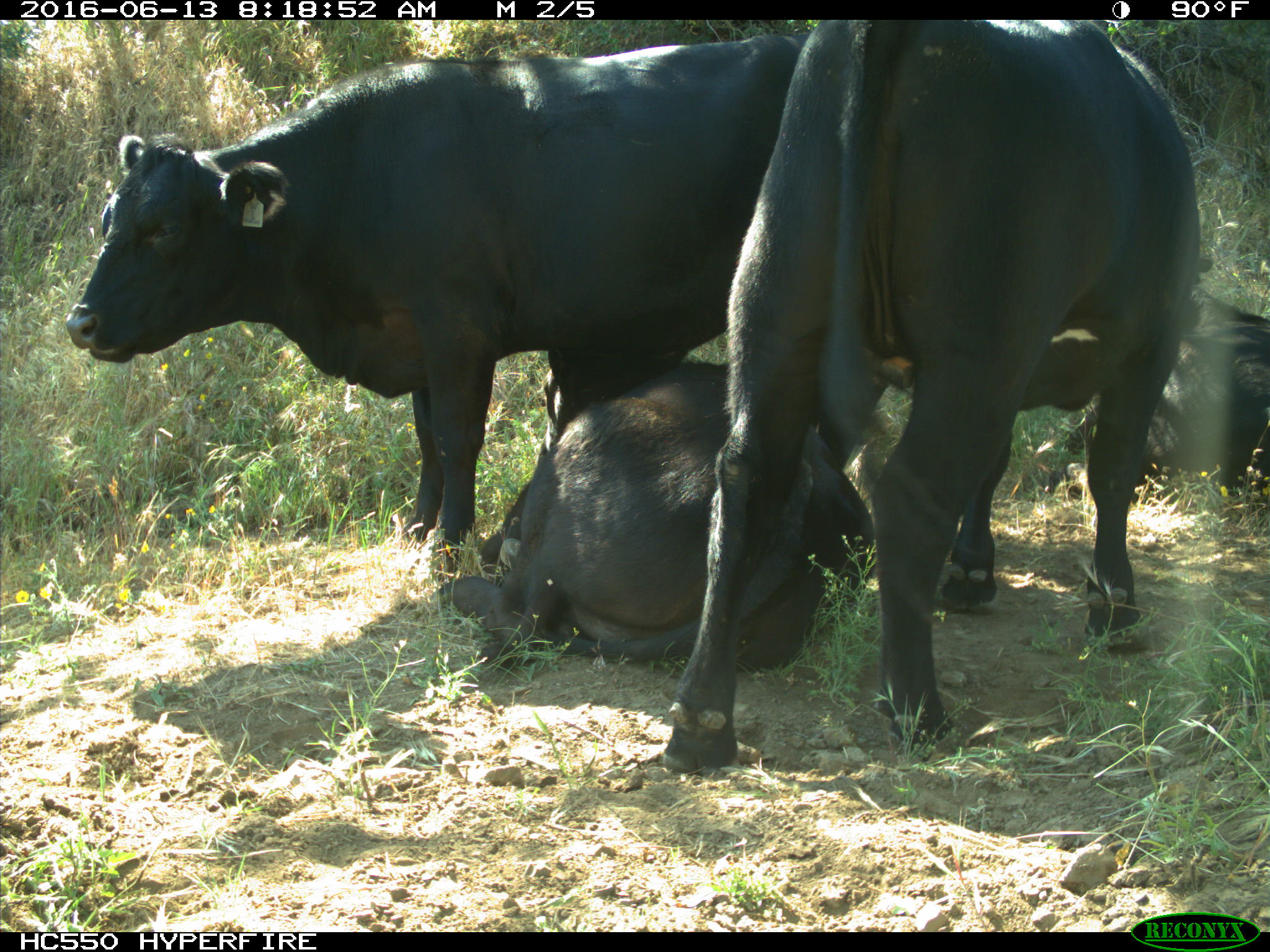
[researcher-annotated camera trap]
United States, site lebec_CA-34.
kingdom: Animalia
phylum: Chordata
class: Mammalia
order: Artiodactyla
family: Bovidae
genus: Bos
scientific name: Bos taurus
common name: domestic cow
Bos taurus (domestic cow).